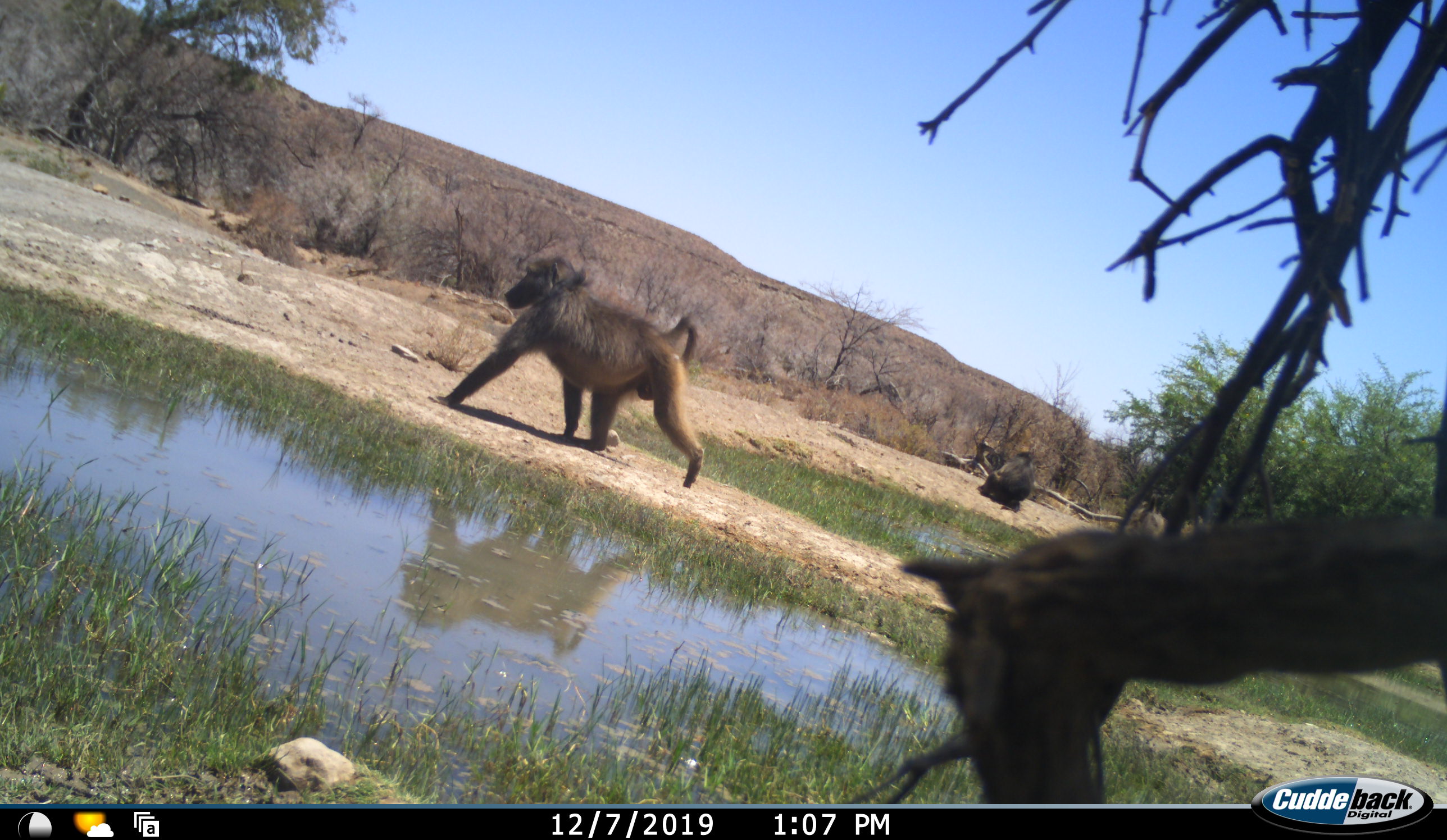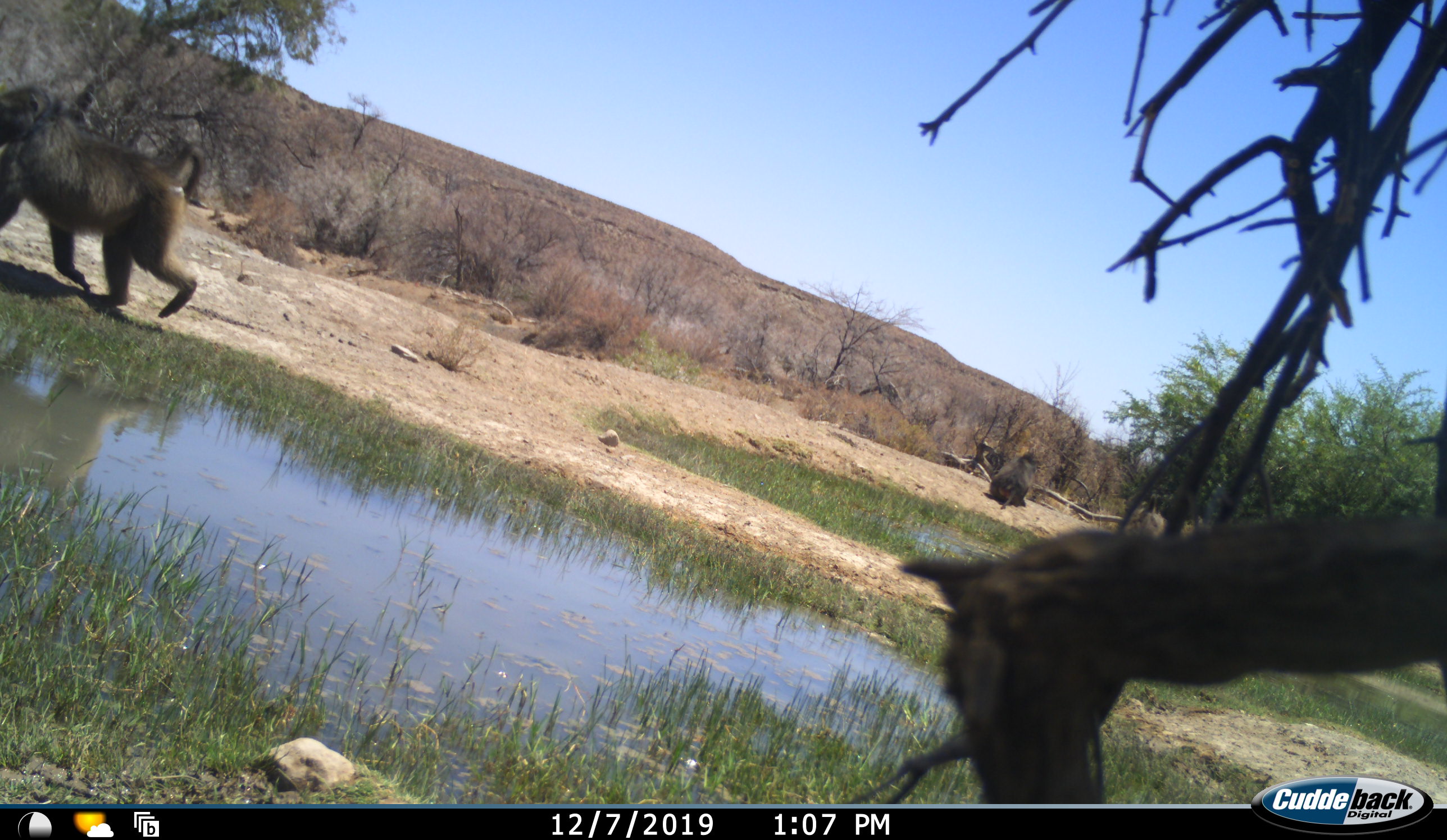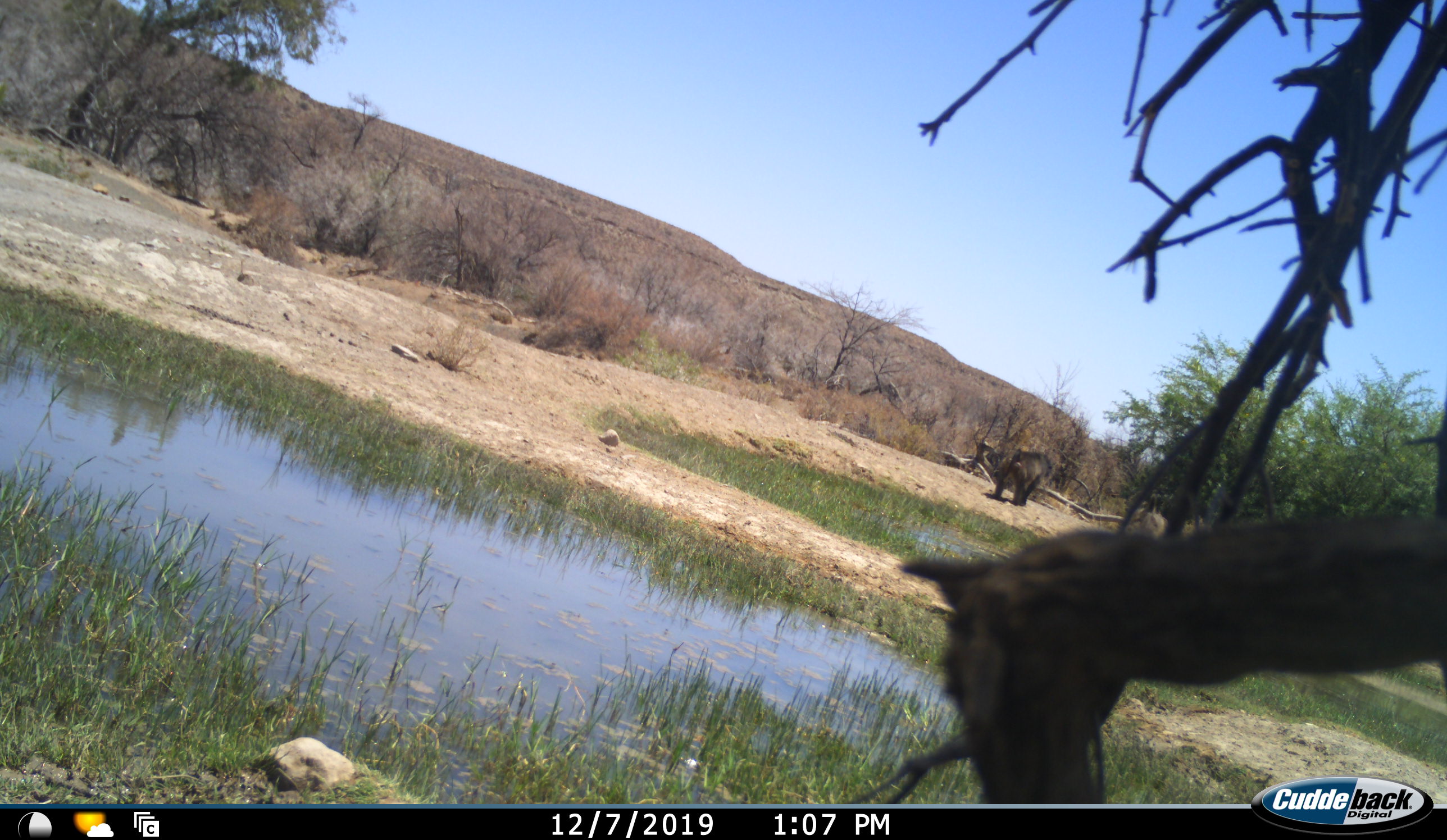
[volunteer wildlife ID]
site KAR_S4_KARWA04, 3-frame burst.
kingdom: Animalia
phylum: Chordata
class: Mammalia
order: Primates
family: Cercopithecidae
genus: Papio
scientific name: Papio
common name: baboon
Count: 2.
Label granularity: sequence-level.